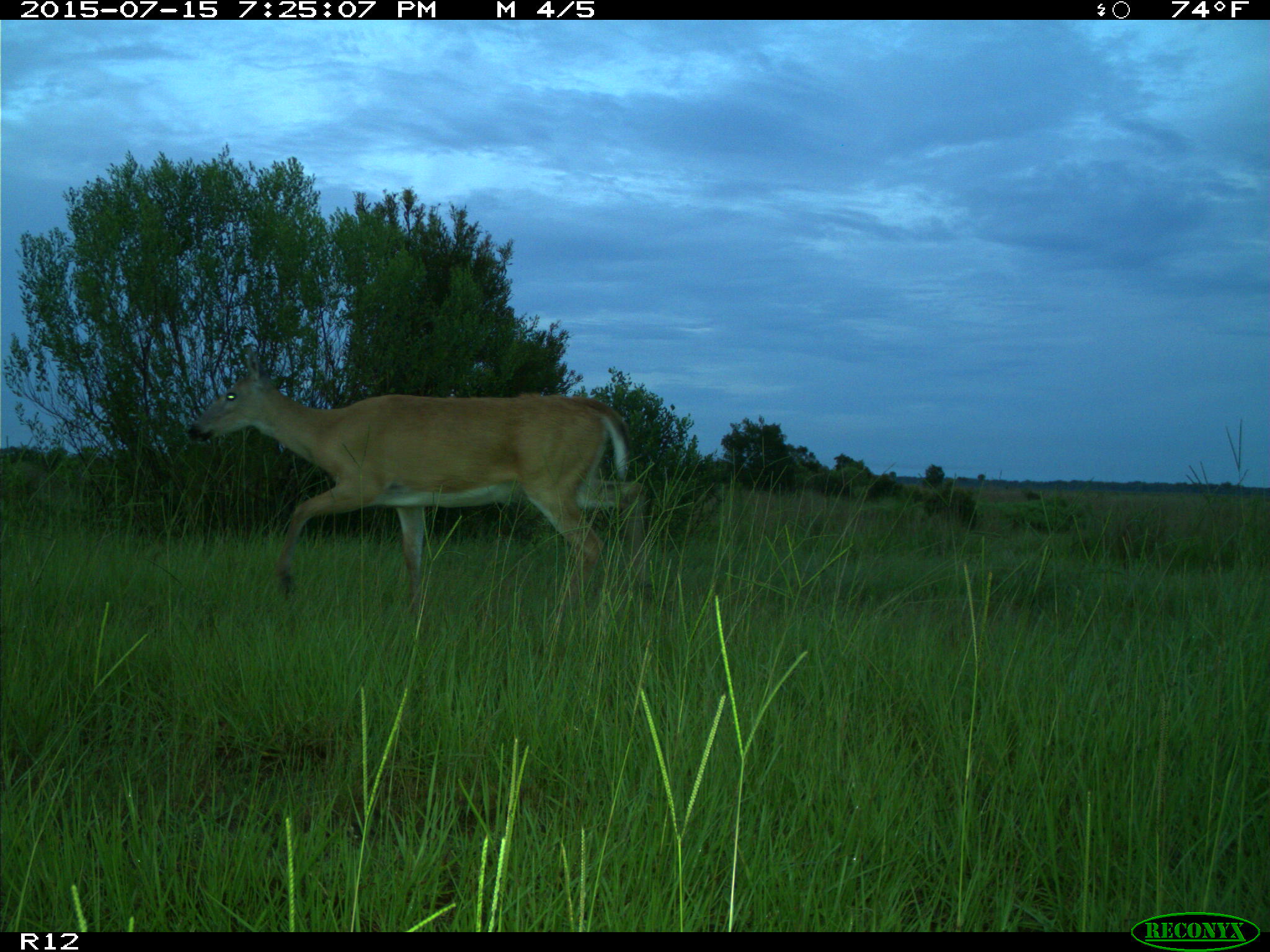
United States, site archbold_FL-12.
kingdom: Animalia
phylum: Chordata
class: Mammalia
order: Artiodactyla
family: Cervidae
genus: Odocoileus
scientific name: Odocoileus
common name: deer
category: unidentified deer